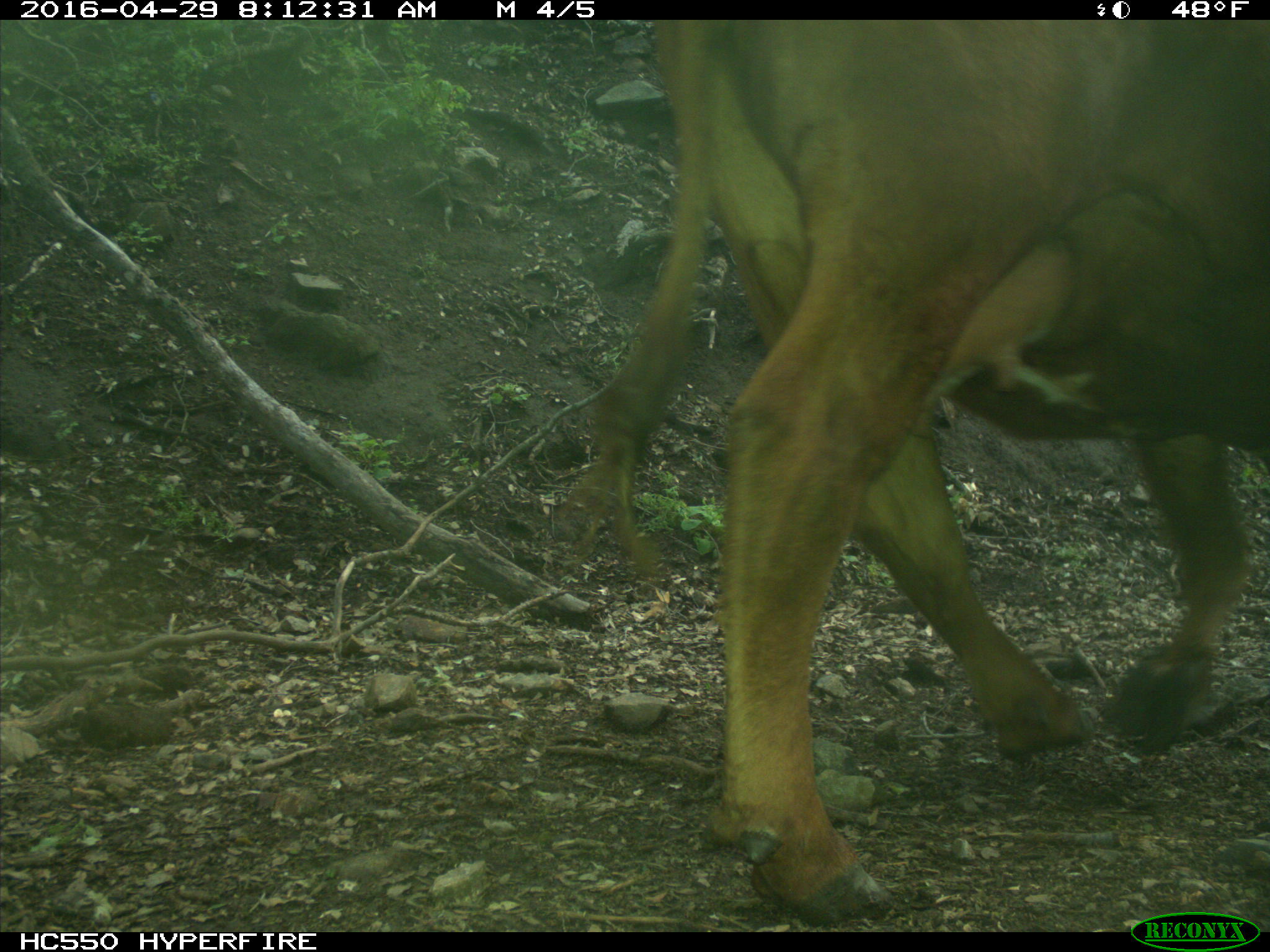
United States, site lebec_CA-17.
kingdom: Animalia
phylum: Chordata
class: Mammalia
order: Artiodactyla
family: Bovidae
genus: Bos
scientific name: Bos taurus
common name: domestic cow